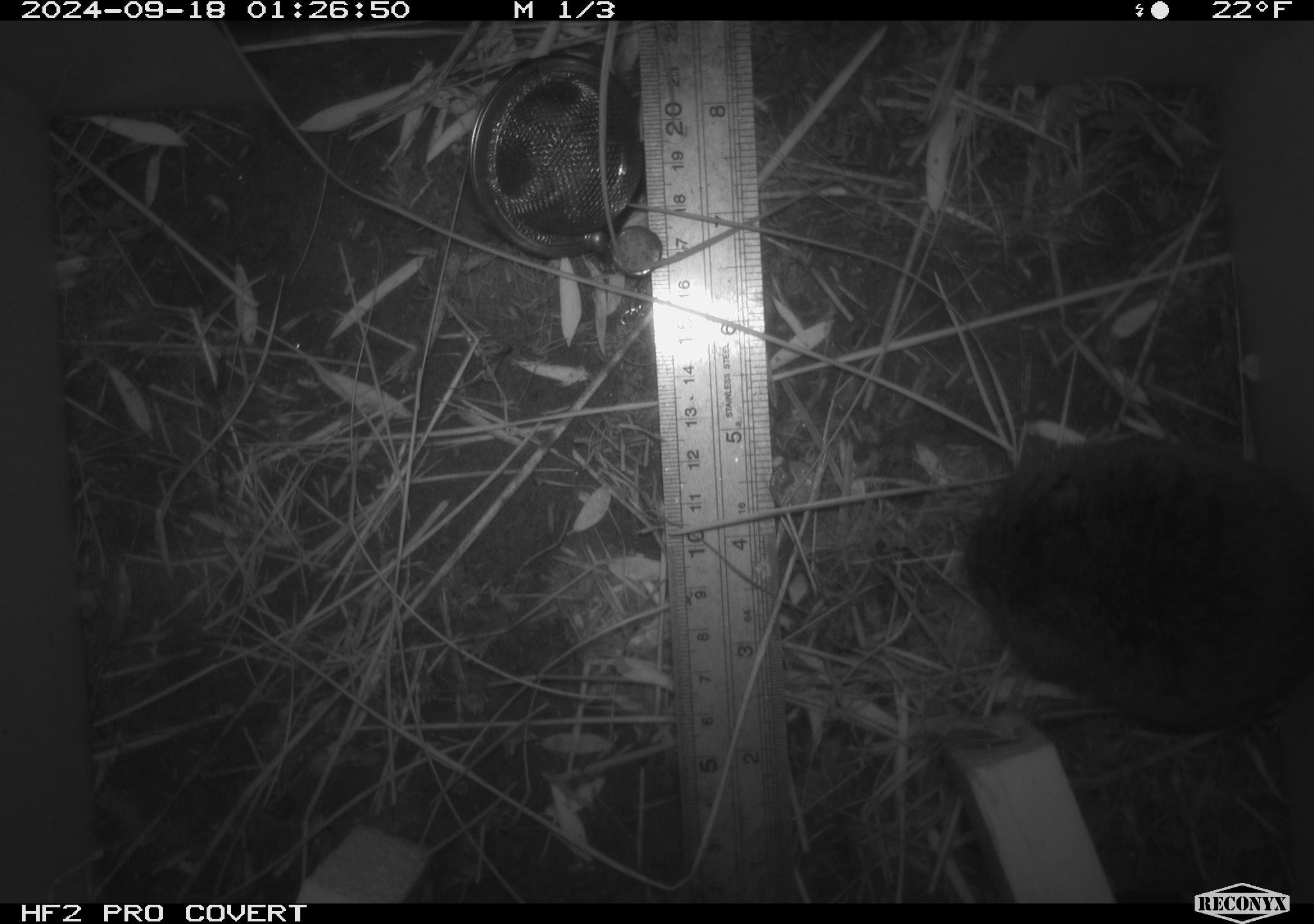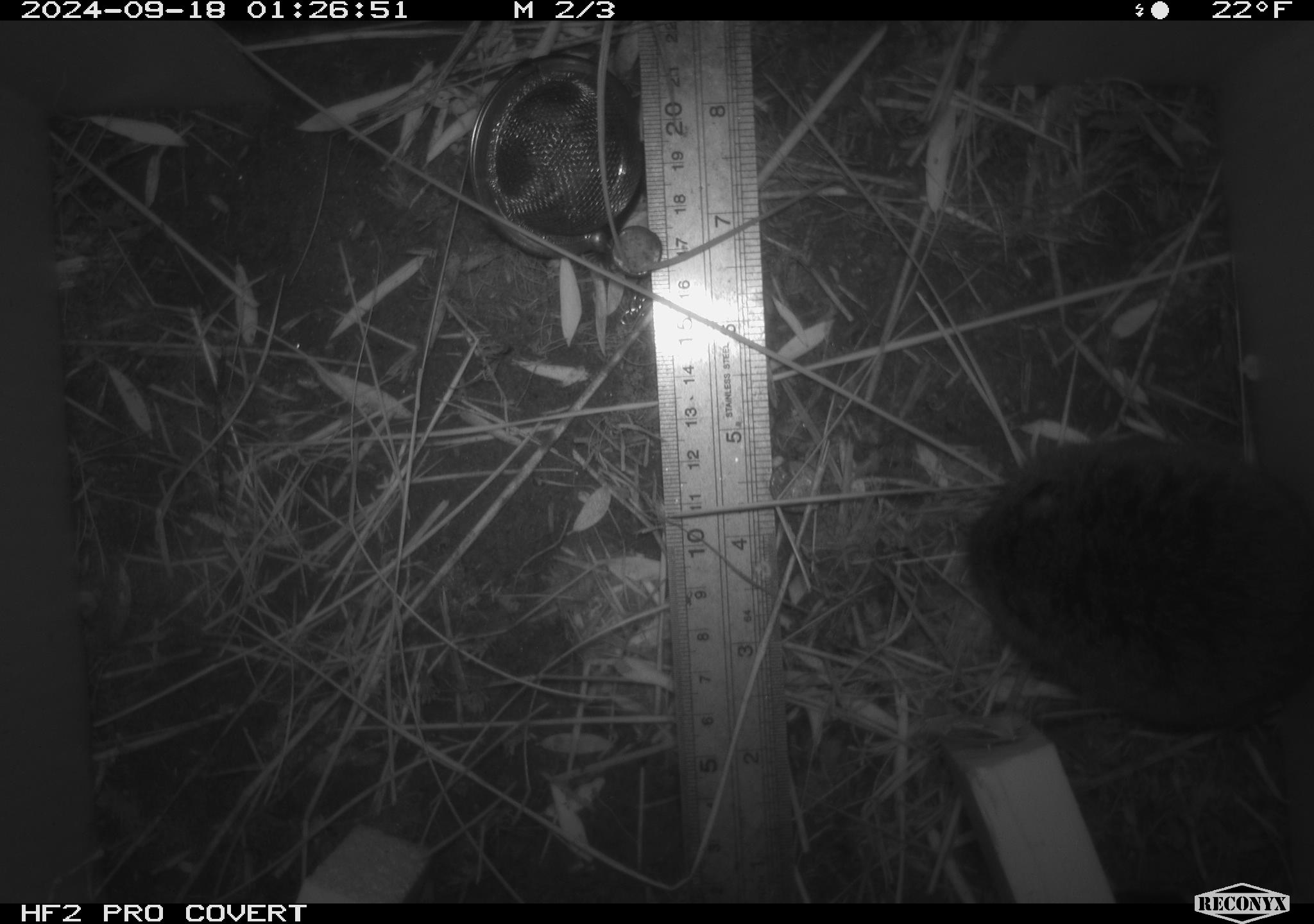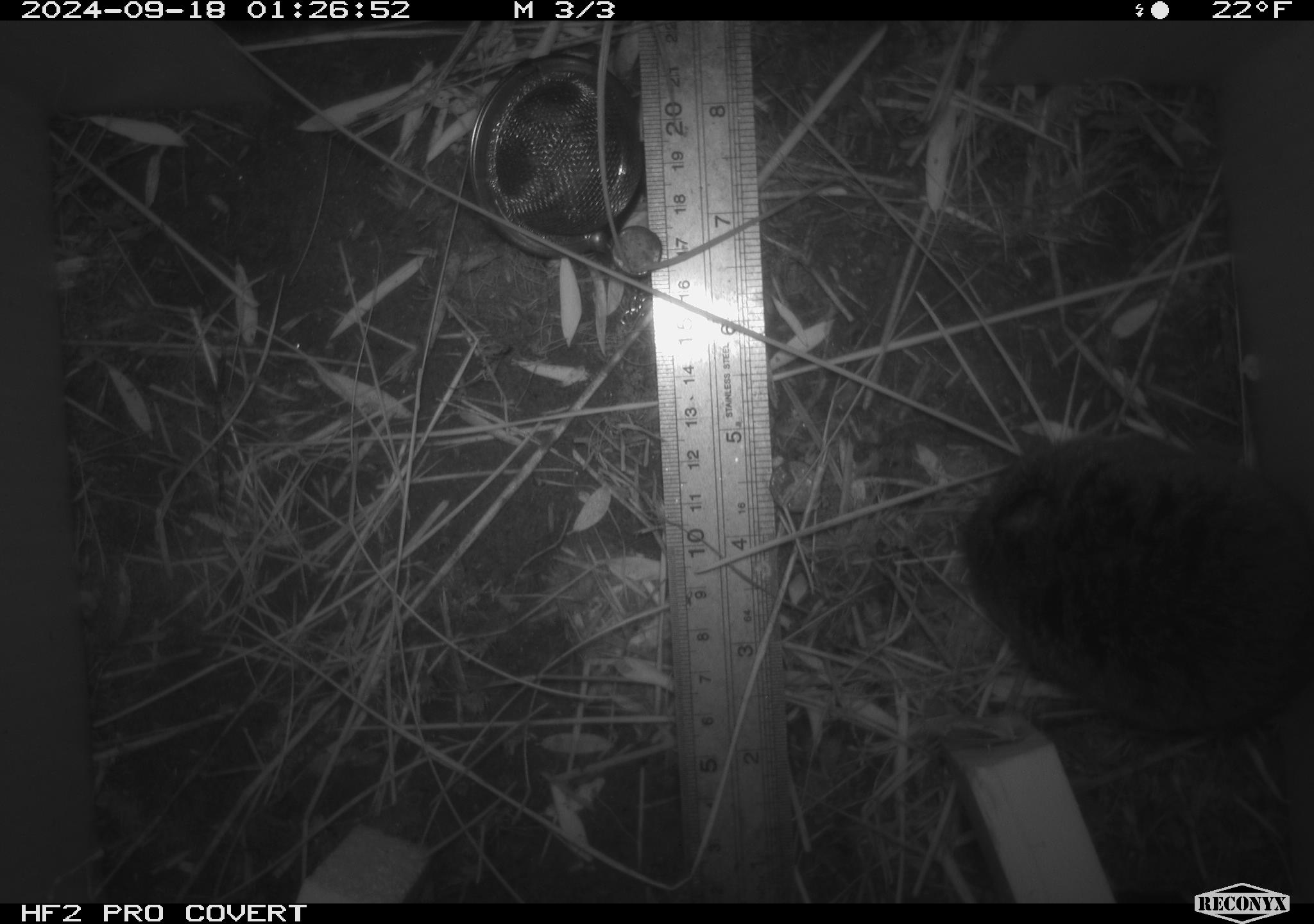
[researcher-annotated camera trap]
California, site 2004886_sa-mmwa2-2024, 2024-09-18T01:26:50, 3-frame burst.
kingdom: Animalia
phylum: Chordata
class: Mammalia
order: Rodentia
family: Cricetidae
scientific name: Arvicolinae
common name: voles, lemmings, and muskrats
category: arvicolinae subfamily